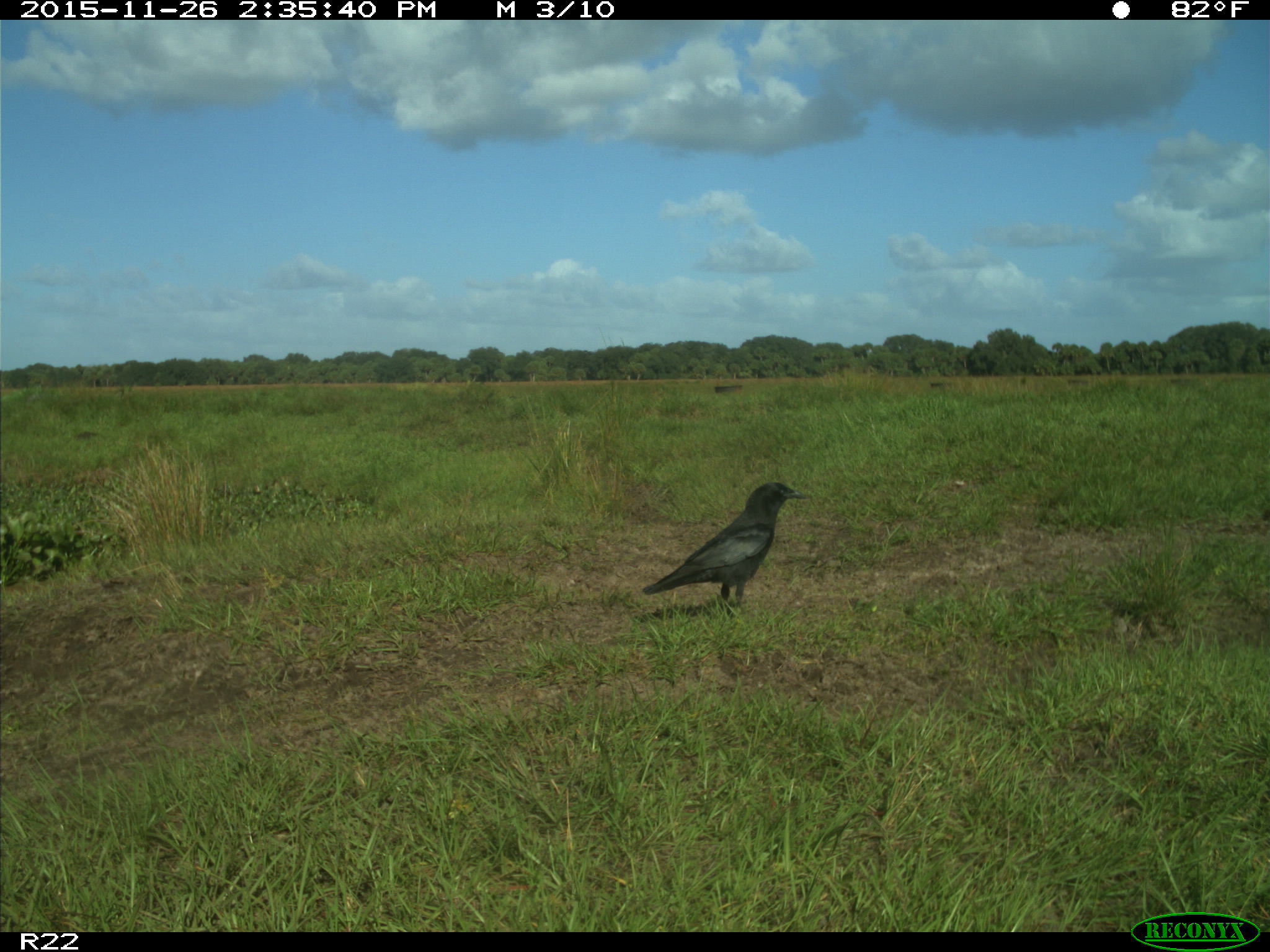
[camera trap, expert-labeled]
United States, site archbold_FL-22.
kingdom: Animalia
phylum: Chordata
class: Aves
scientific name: Aves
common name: birds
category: unidentified bird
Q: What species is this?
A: Unidentified bird (birds) (Aves).